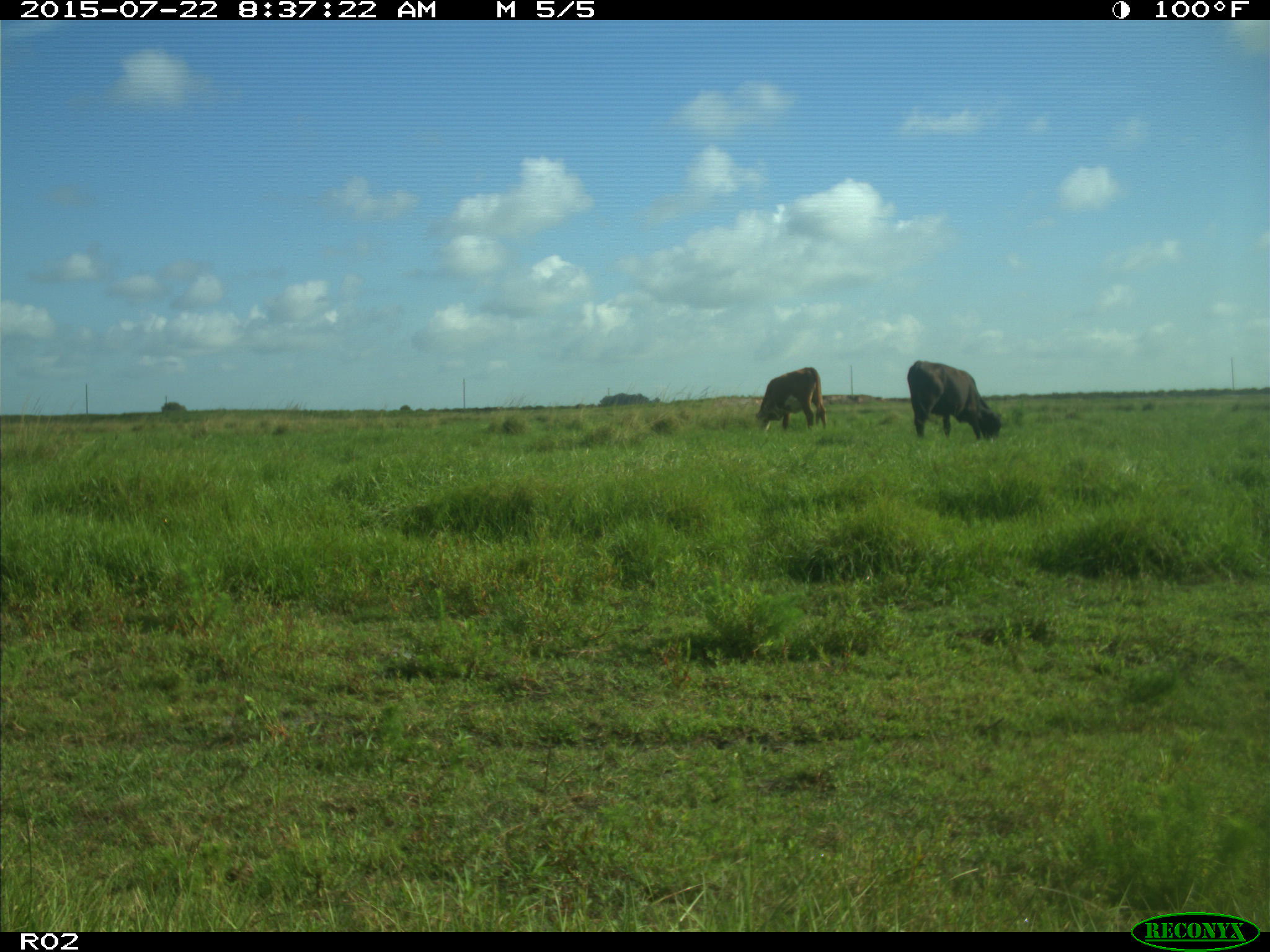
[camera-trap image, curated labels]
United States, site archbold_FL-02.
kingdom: Animalia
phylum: Chordata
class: Mammalia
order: Artiodactyla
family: Bovidae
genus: Bos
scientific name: Bos taurus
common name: domestic cow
Bos taurus (domestic cow).